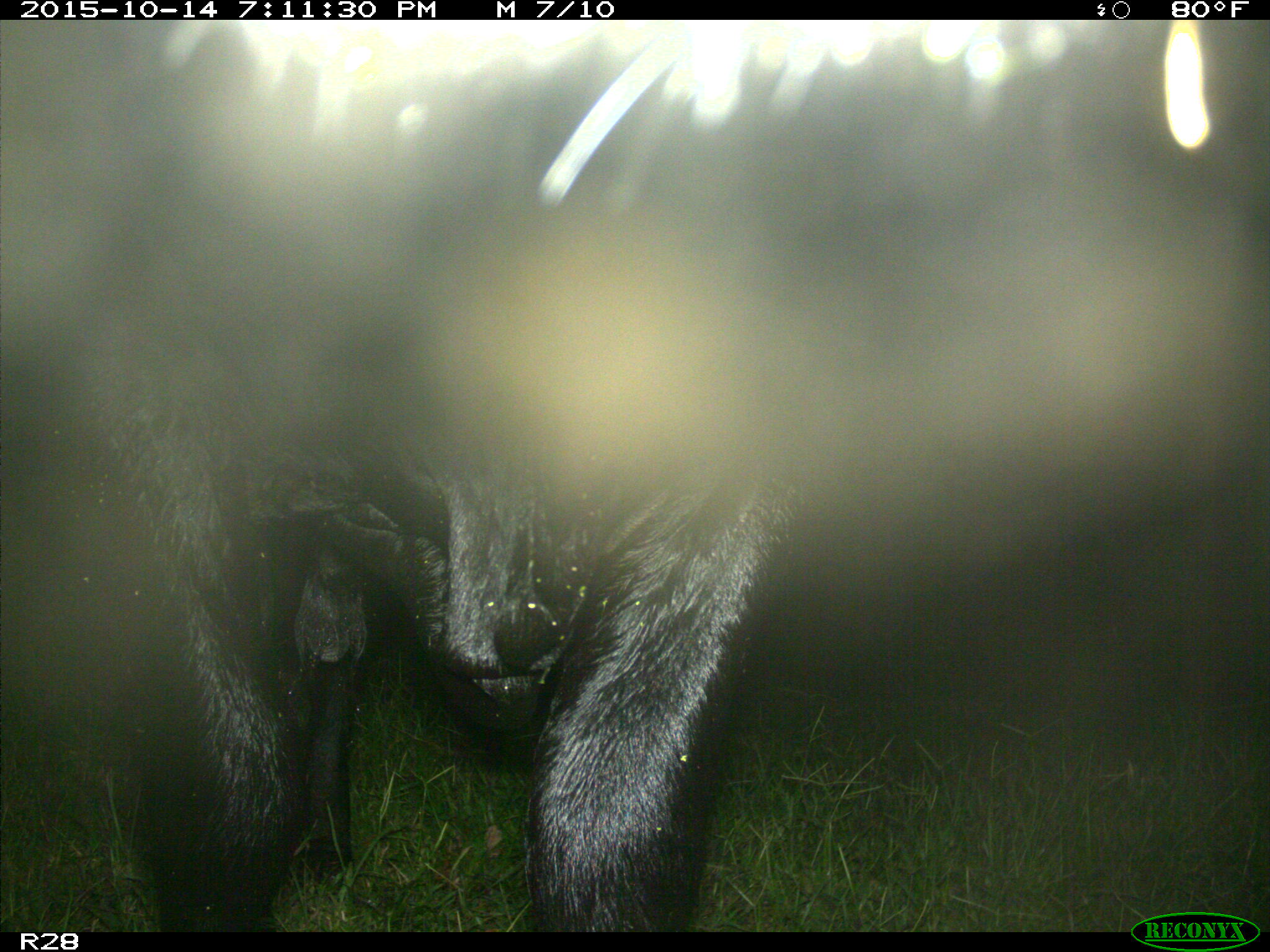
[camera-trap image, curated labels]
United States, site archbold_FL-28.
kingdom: Animalia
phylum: Chordata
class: Mammalia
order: Artiodactyla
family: Bovidae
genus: Bos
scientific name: Bos taurus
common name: domestic cow